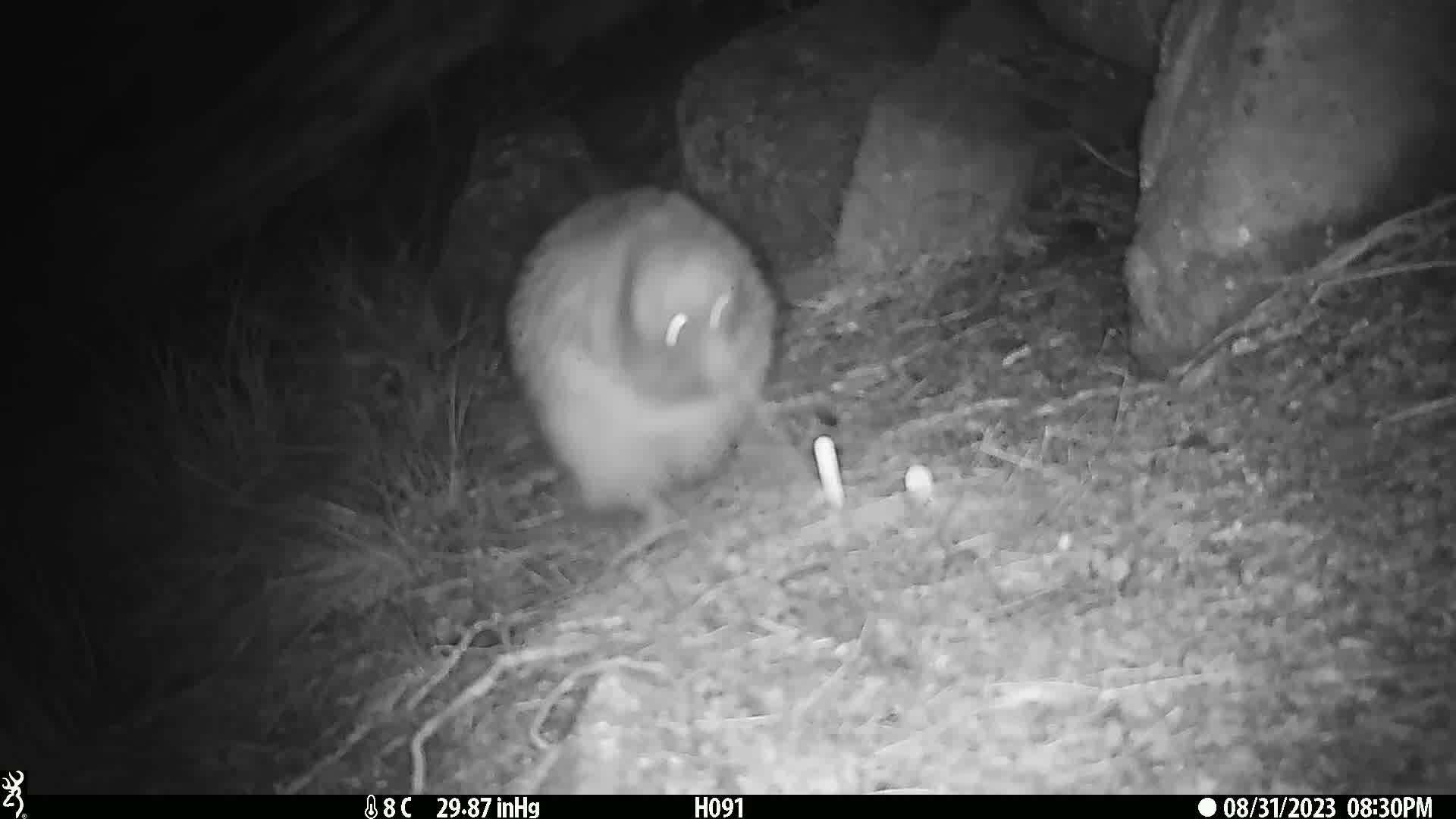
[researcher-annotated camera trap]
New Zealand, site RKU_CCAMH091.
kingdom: Animalia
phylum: Chordata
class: Aves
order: Apterygiformes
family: Apterygidae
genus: Apteryx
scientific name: Apteryx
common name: kiwi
Kiwi (Apteryx).